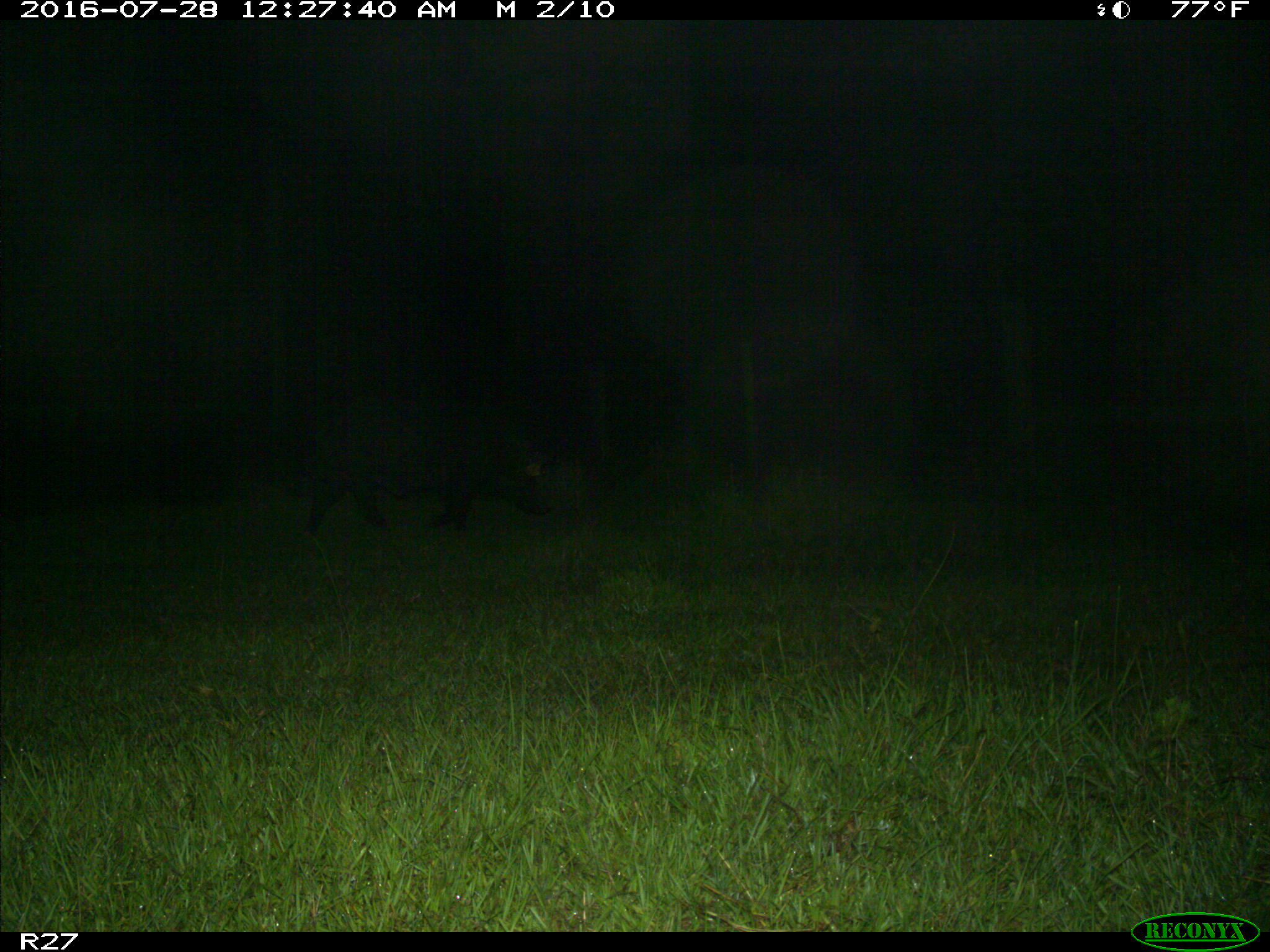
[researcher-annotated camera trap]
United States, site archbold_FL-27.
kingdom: Animalia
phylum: Chordata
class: Mammalia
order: Artiodactyla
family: Suidae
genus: Sus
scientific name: Sus scrofa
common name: wild boar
Sus scrofa (wild boar).